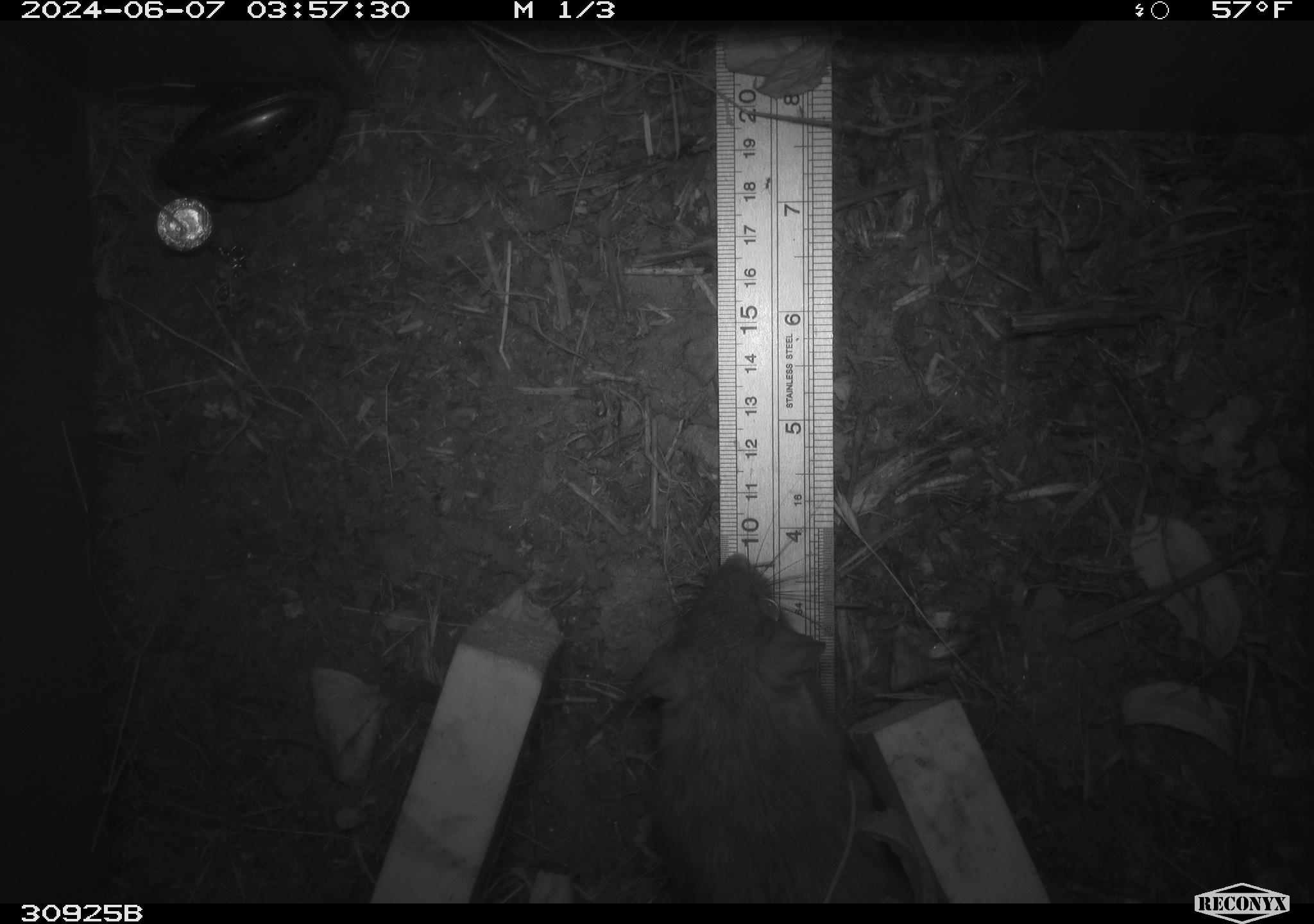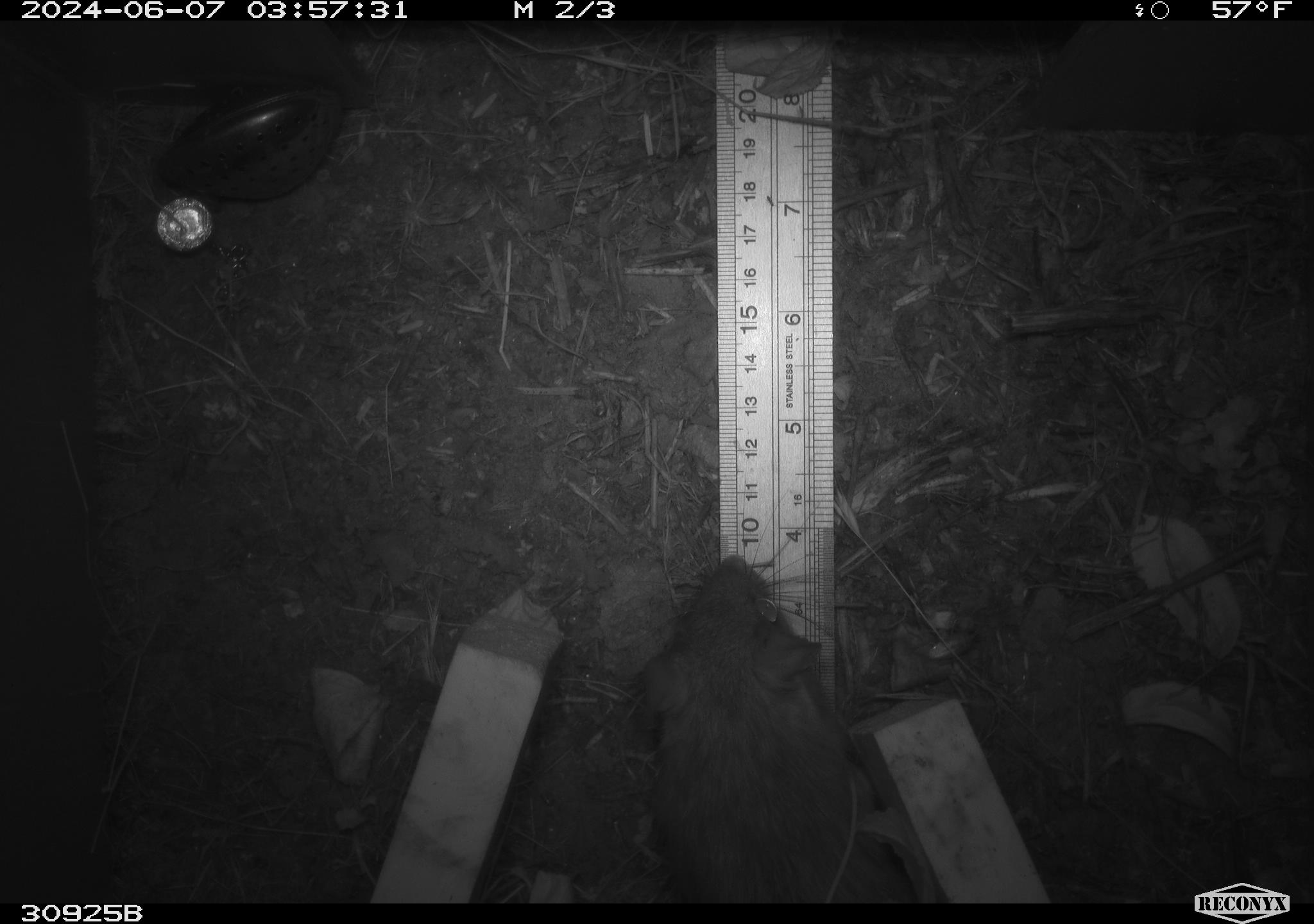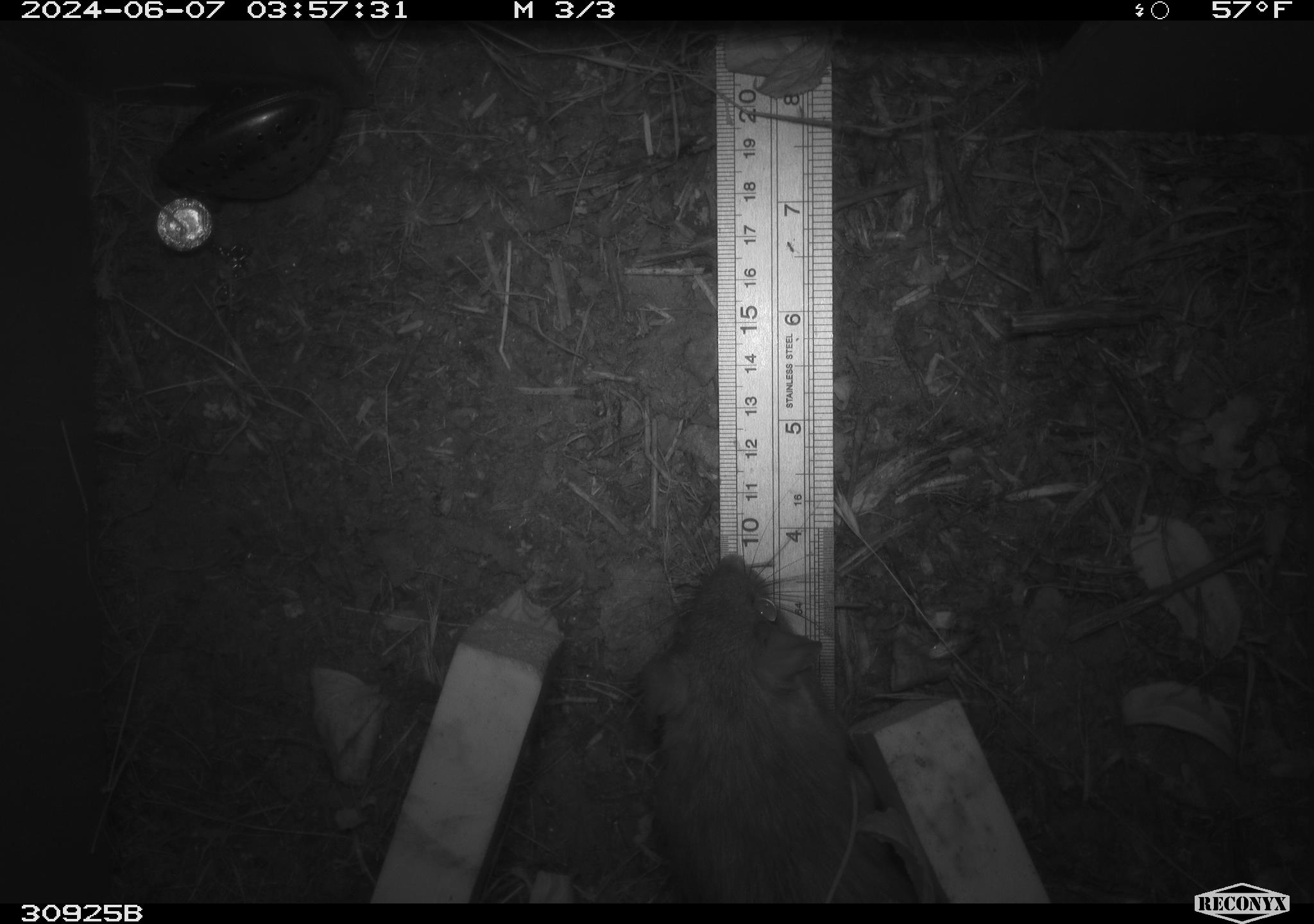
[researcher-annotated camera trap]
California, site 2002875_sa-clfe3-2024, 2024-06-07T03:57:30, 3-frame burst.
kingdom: Animalia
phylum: Chordata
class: Mammalia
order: Rodentia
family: Muridae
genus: Rattus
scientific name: Rattus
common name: rat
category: rattus species